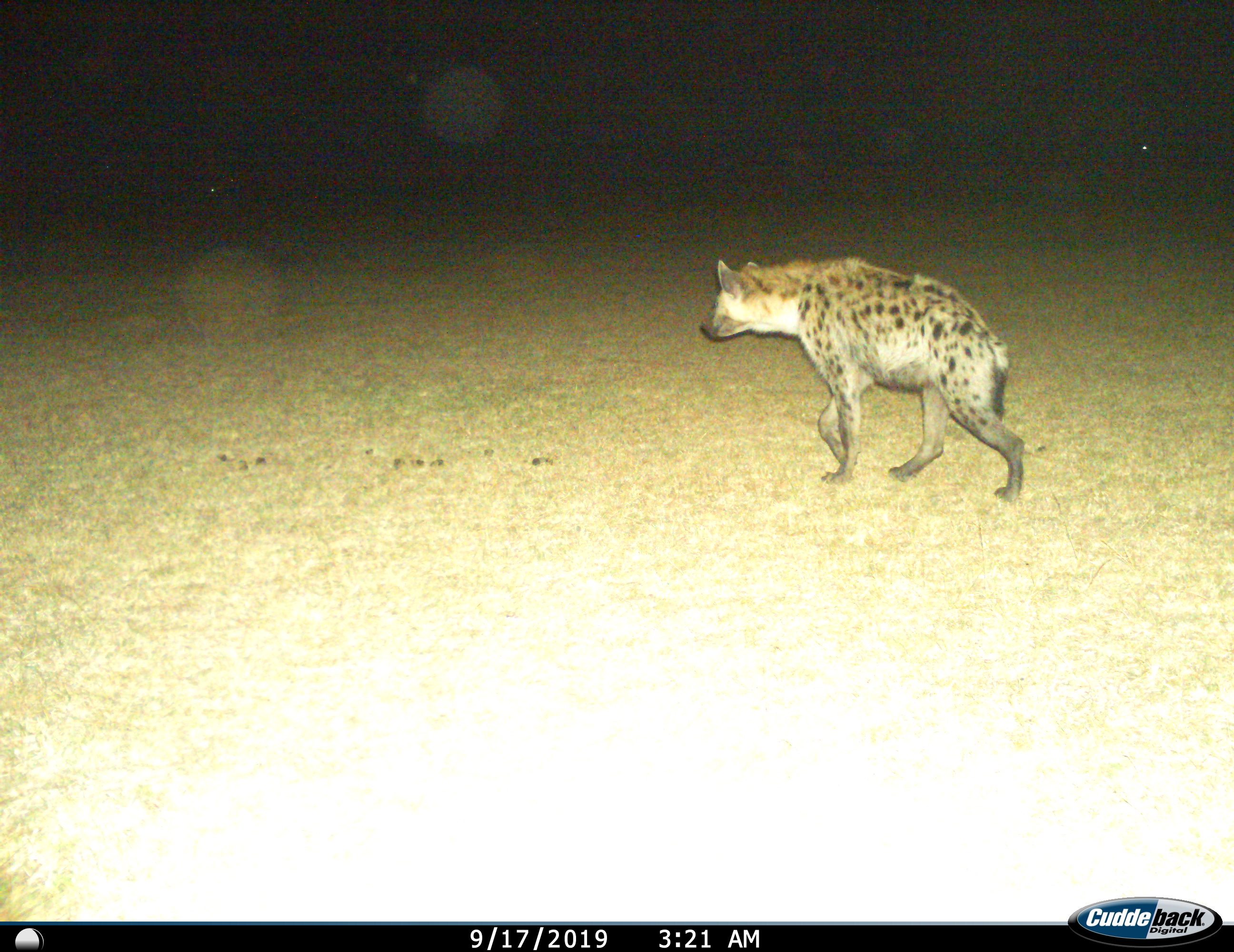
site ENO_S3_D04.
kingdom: Animalia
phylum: Chordata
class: Mammalia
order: Carnivora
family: Hyaenidae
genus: Crocuta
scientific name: Crocuta crocuta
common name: spotted hyena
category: hyenaspotted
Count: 1.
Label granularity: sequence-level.